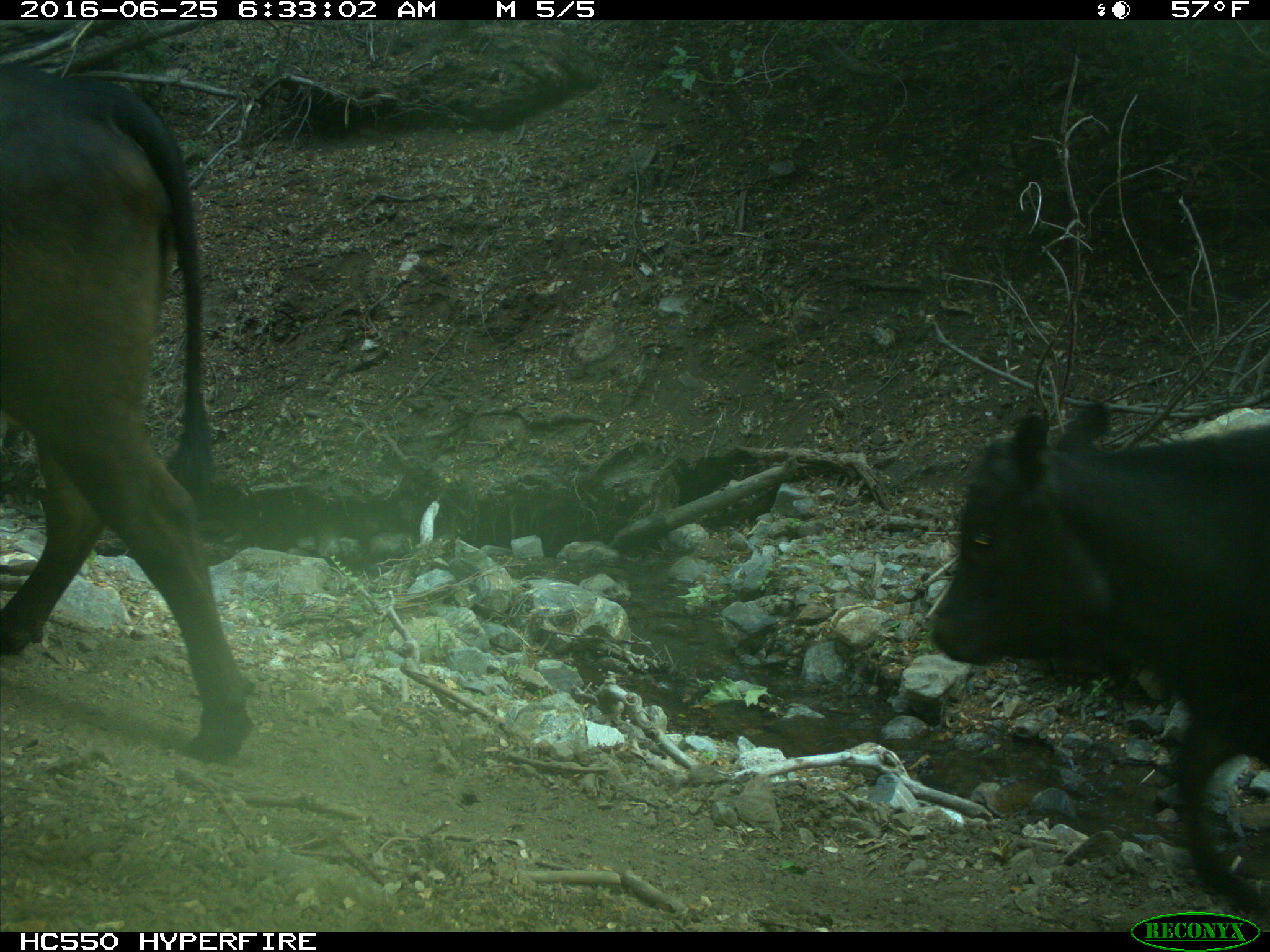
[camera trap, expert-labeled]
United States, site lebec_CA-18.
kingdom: Animalia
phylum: Chordata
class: Mammalia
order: Artiodactyla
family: Bovidae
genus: Bos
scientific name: Bos taurus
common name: domestic cow